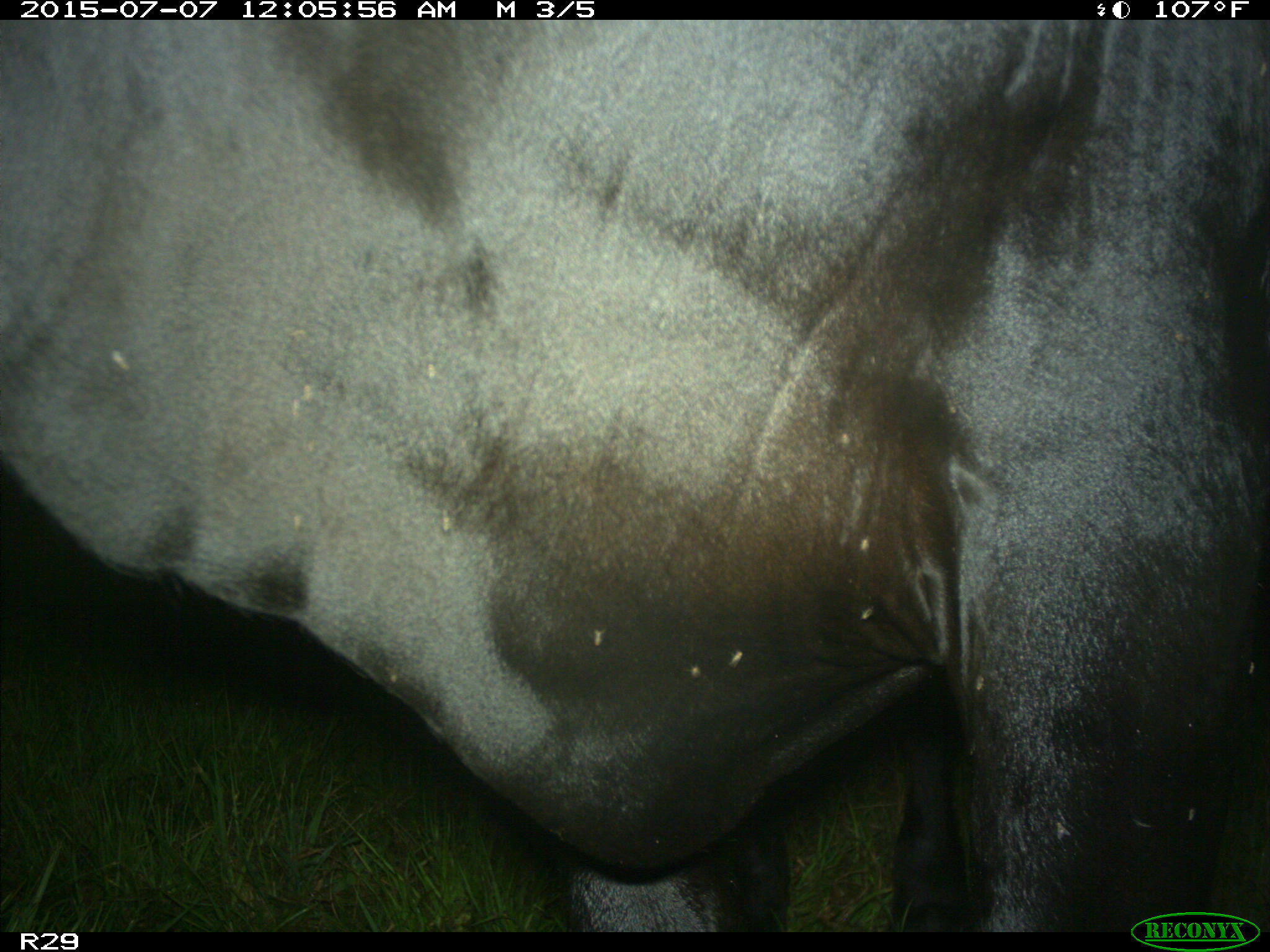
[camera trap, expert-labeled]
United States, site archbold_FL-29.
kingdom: Animalia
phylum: Chordata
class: Mammalia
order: Artiodactyla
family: Bovidae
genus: Bos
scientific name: Bos taurus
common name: domestic cow